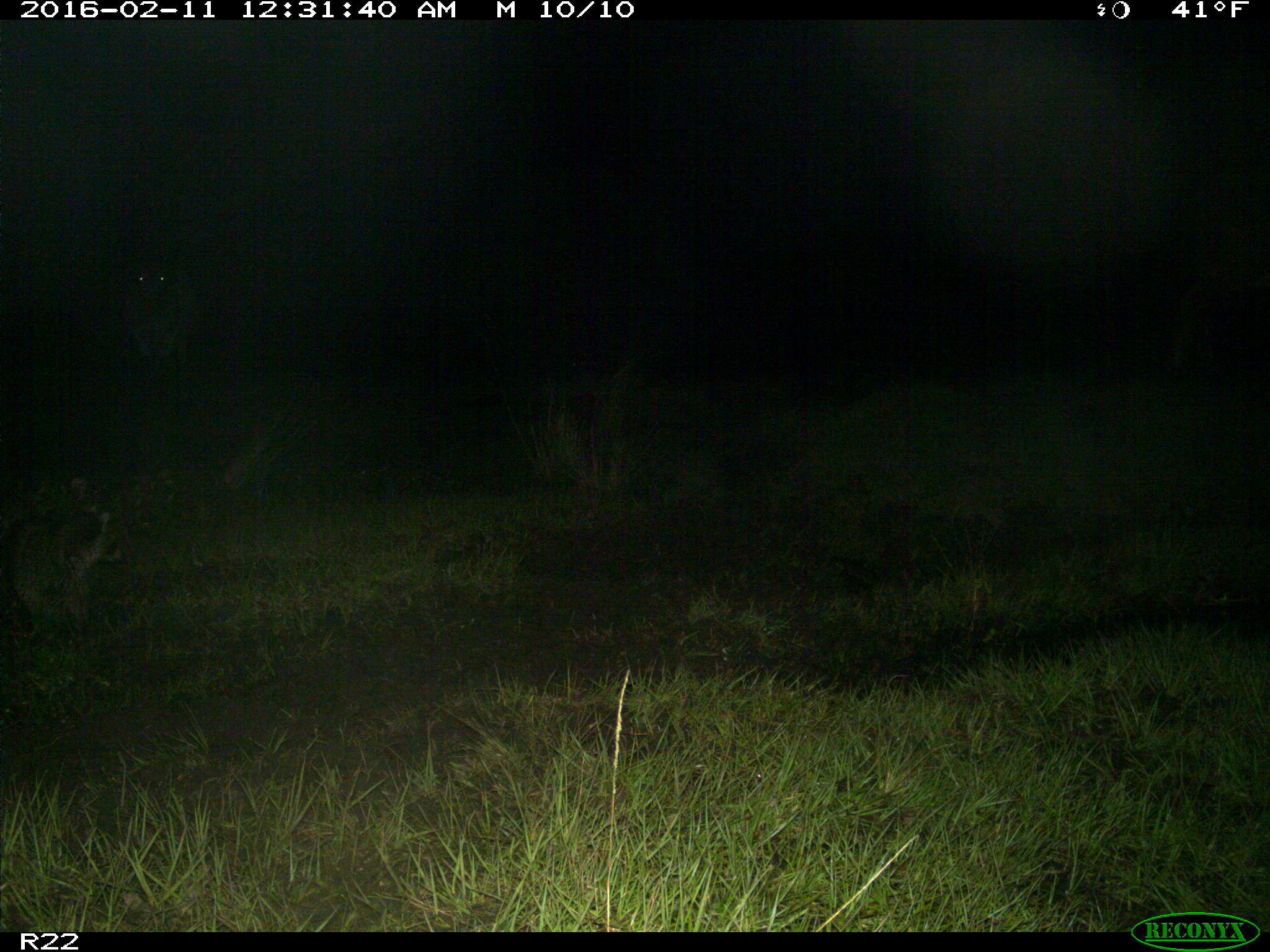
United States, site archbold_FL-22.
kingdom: Animalia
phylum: Chordata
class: Mammalia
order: Artiodactyla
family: Bovidae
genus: Bos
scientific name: Bos taurus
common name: domestic cow